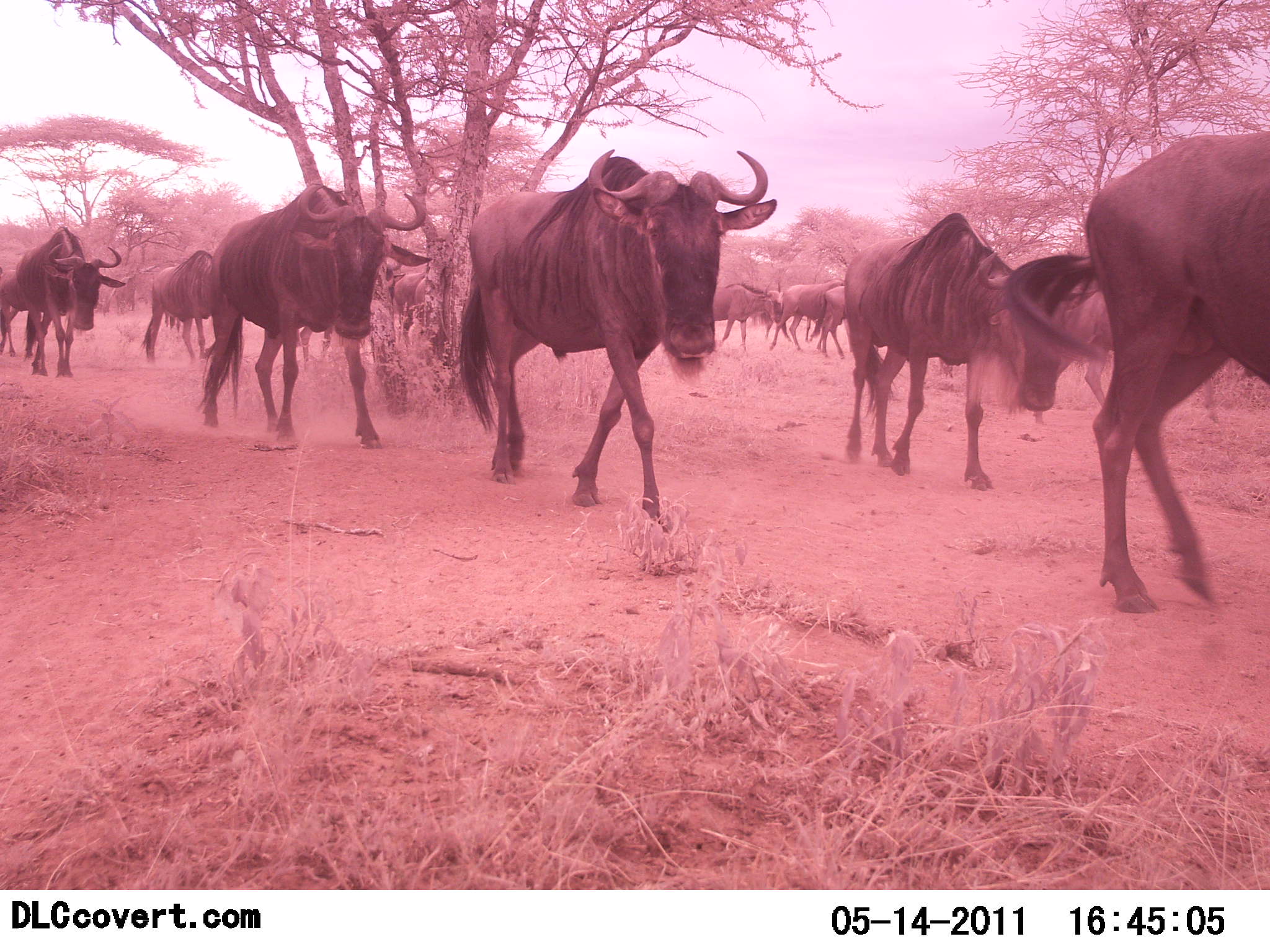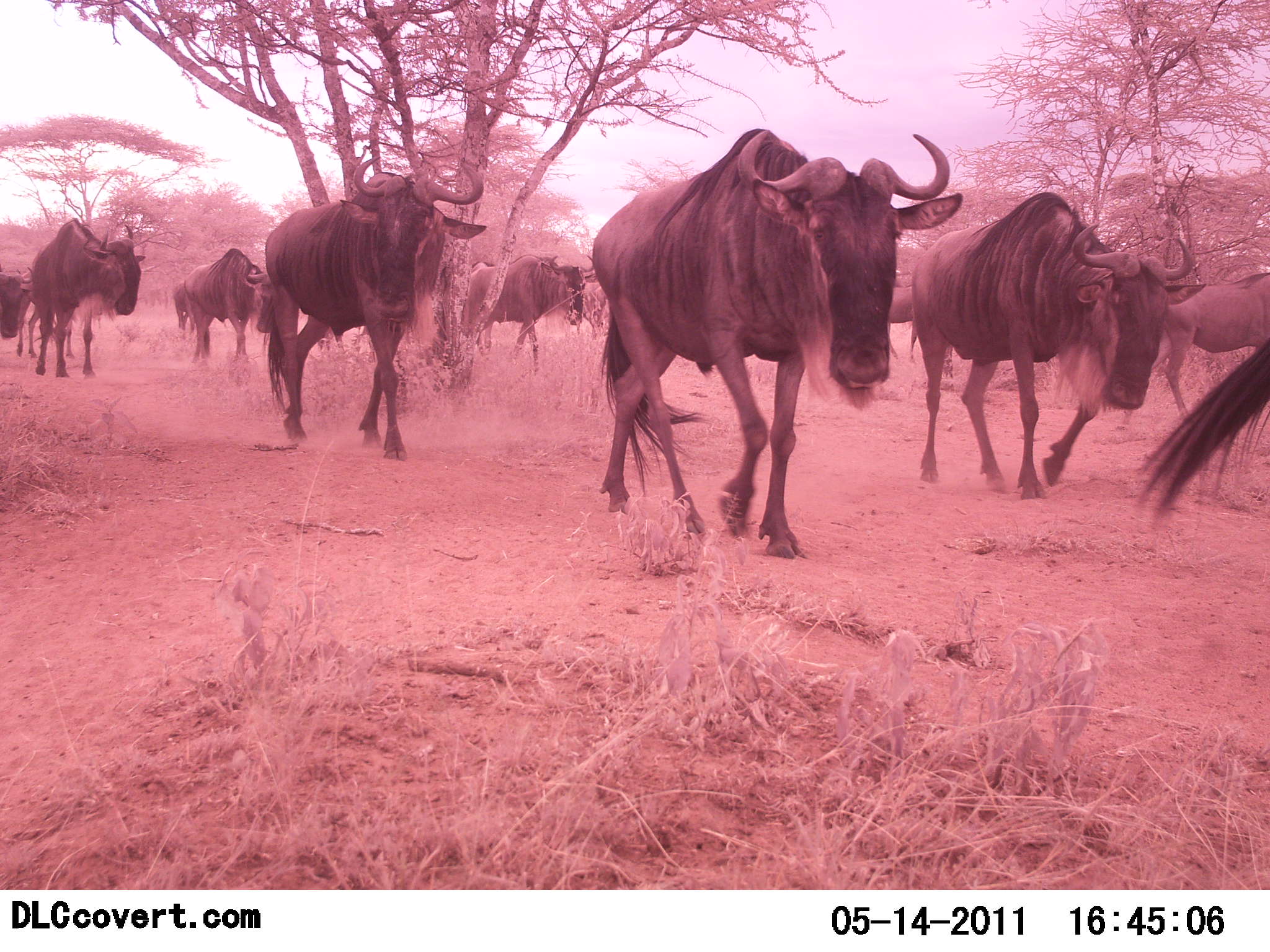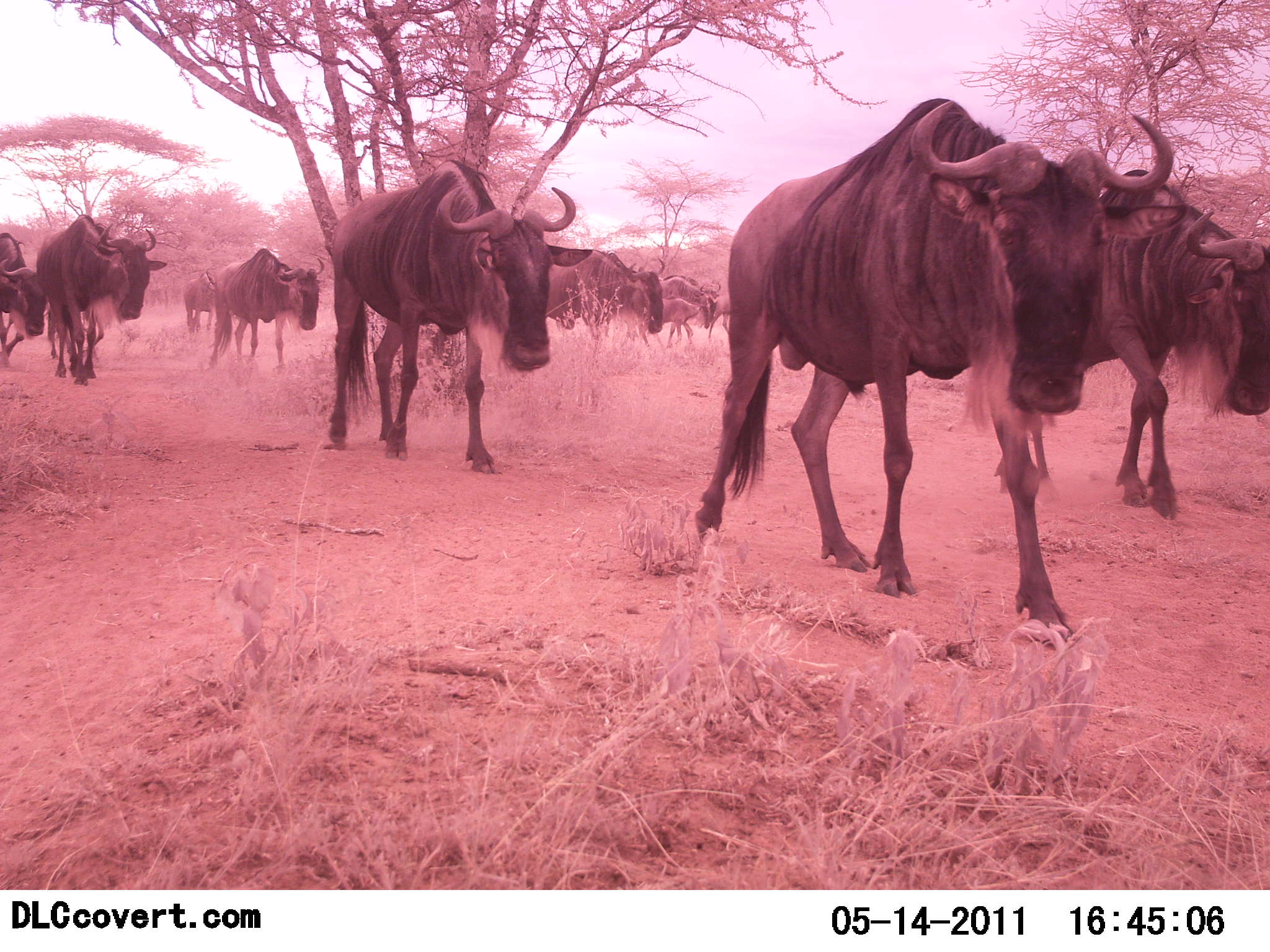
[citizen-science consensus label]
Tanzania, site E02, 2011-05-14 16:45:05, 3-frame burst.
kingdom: Animalia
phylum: Chordata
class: Mammalia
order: Artiodactyla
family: Bovidae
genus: Connochaetes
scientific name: Connochaetes taurinus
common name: blue wildebeest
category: wildebeest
Wildebeest (blue wildebeest) (Connochaetes taurinus), count 11-50. Behavior (volunteer vote fractions): standing 0%, resting 0%, moving 100%, interacting 0%. Young present (vote fraction): 0%. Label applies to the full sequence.